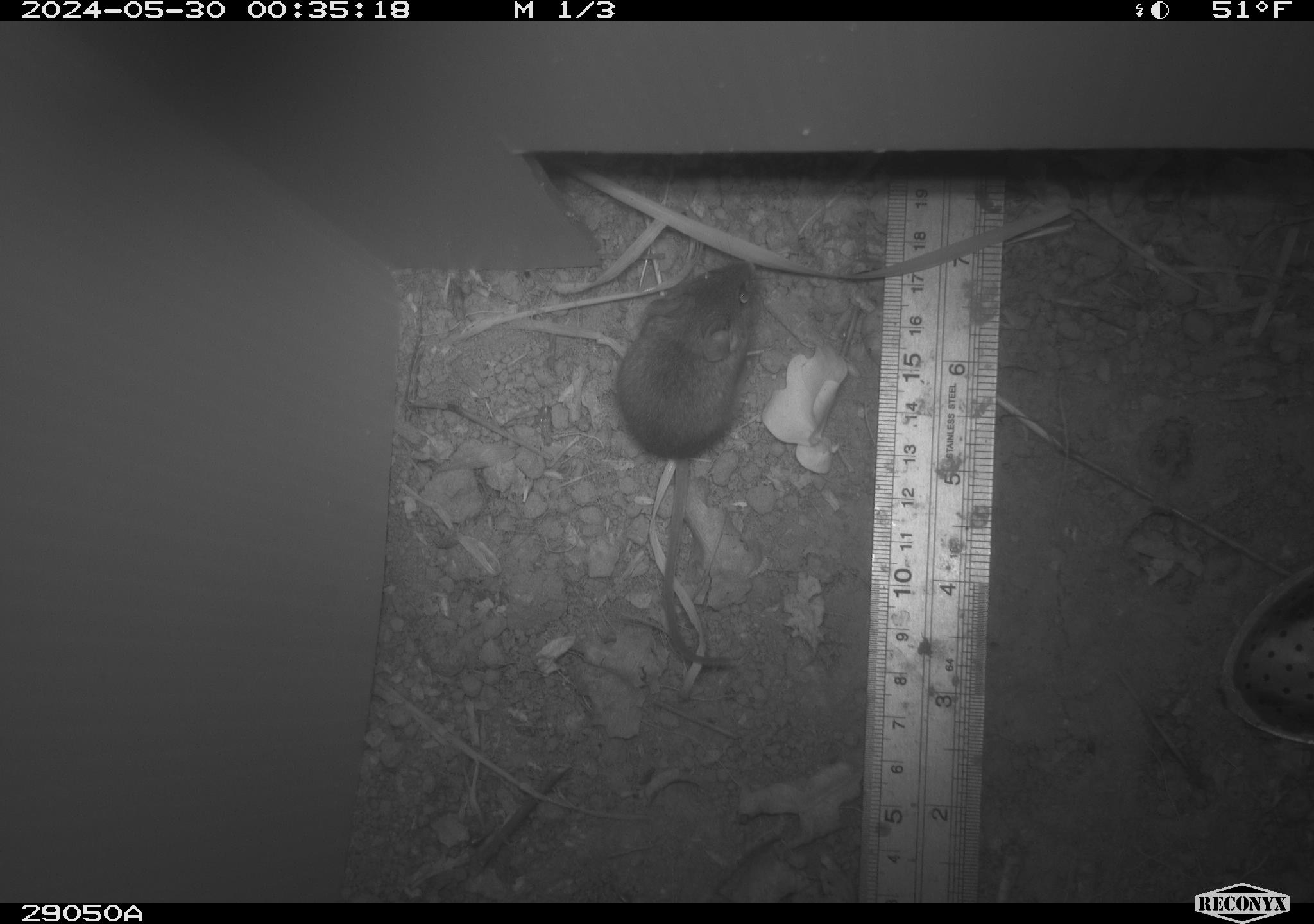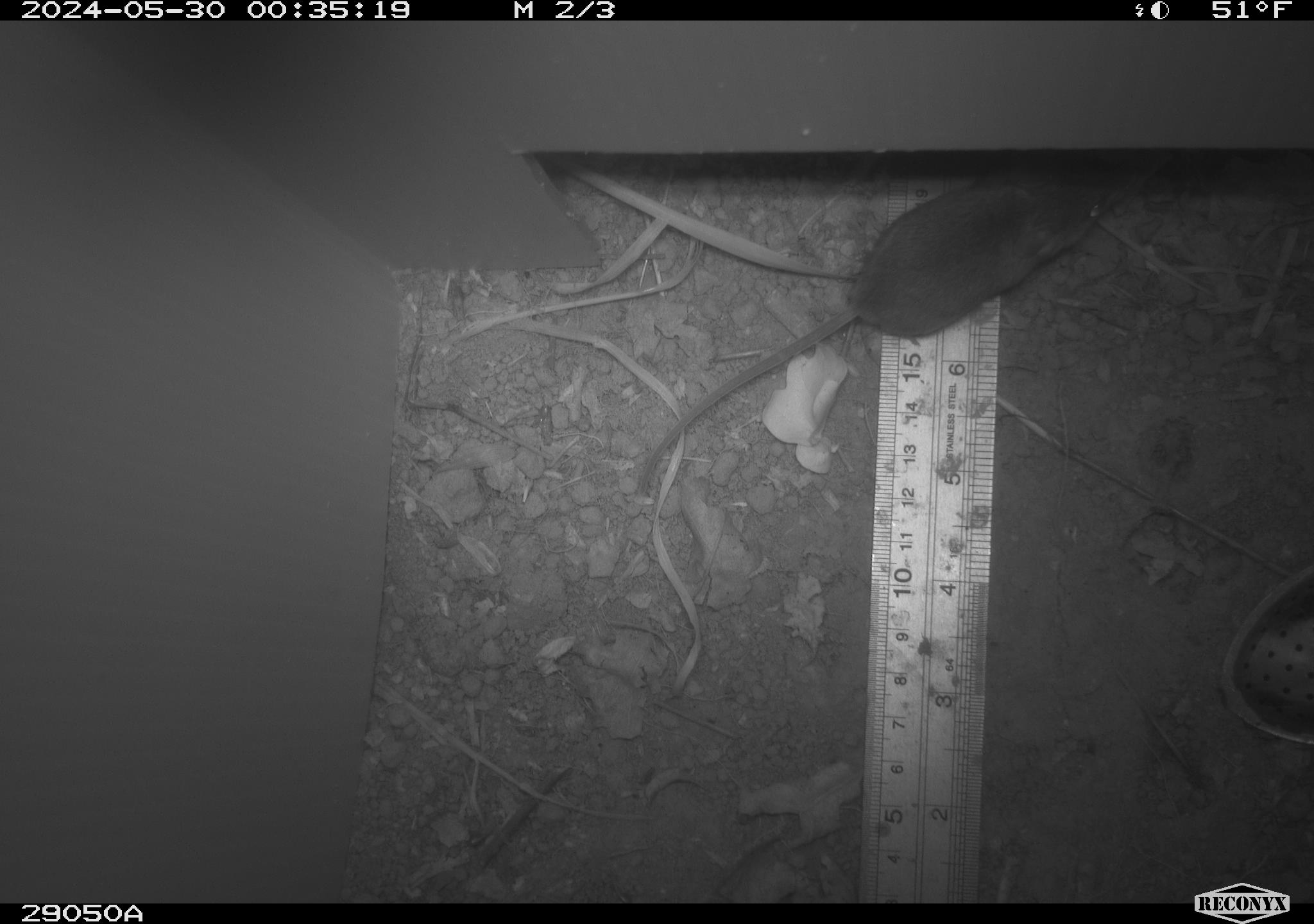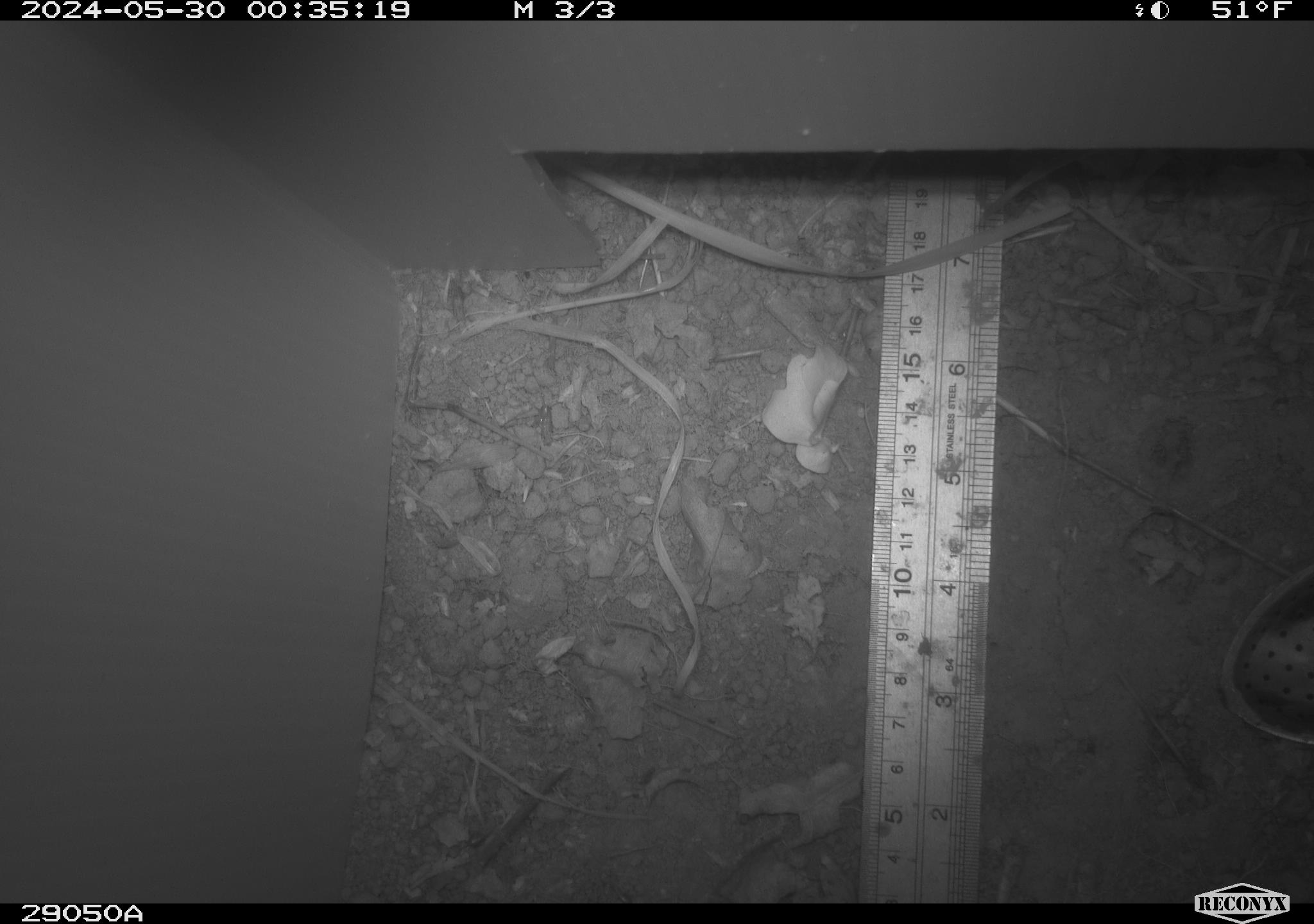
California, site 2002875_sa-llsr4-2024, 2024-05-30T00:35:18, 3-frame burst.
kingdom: Animalia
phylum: Chordata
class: Mammalia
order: Rodentia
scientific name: Rodentia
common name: mouse species